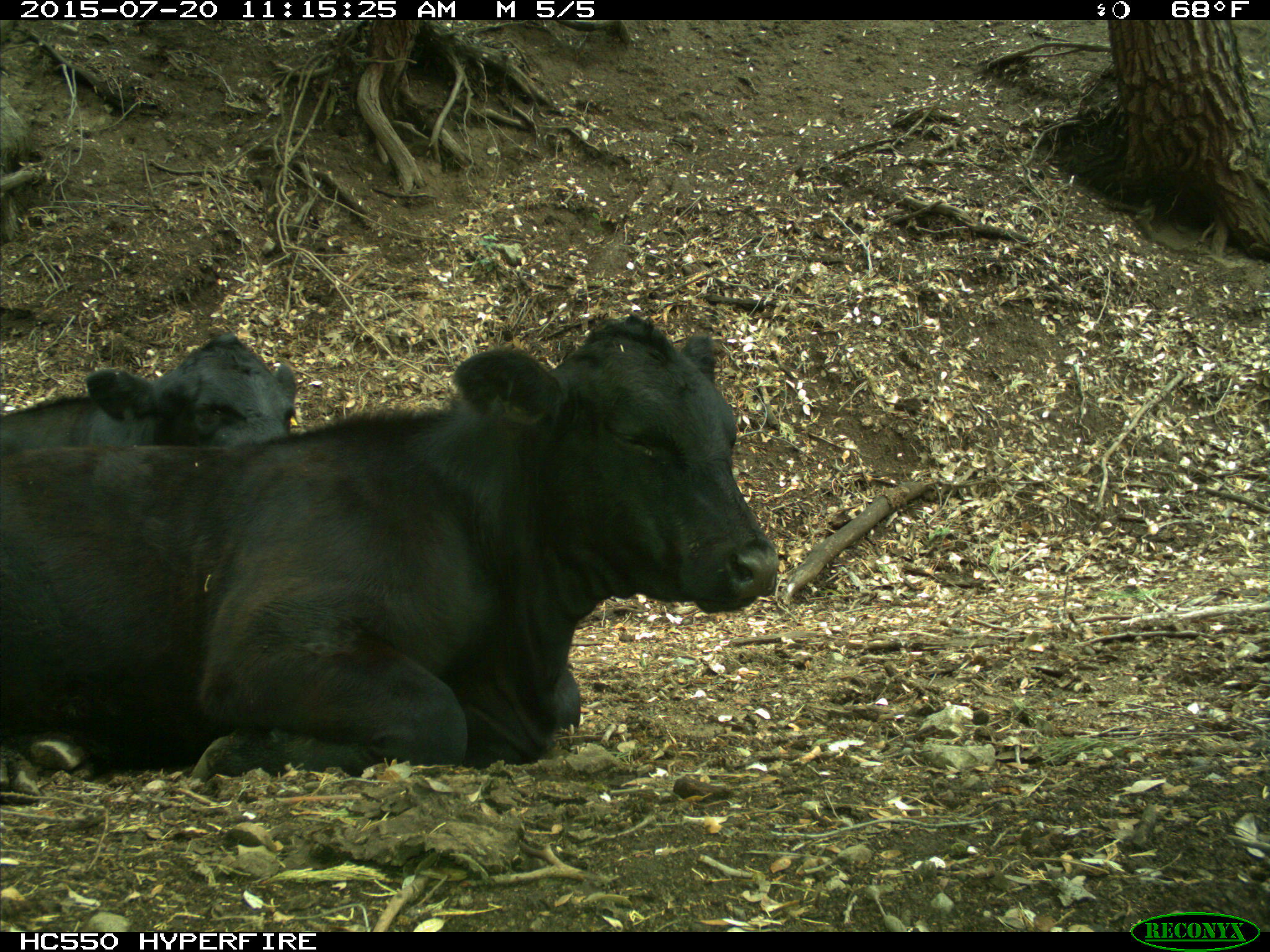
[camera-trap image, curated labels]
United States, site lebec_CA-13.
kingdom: Animalia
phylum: Chordata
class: Mammalia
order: Artiodactyla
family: Bovidae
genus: Bos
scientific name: Bos taurus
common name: domestic cow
Bos taurus (domestic cow).